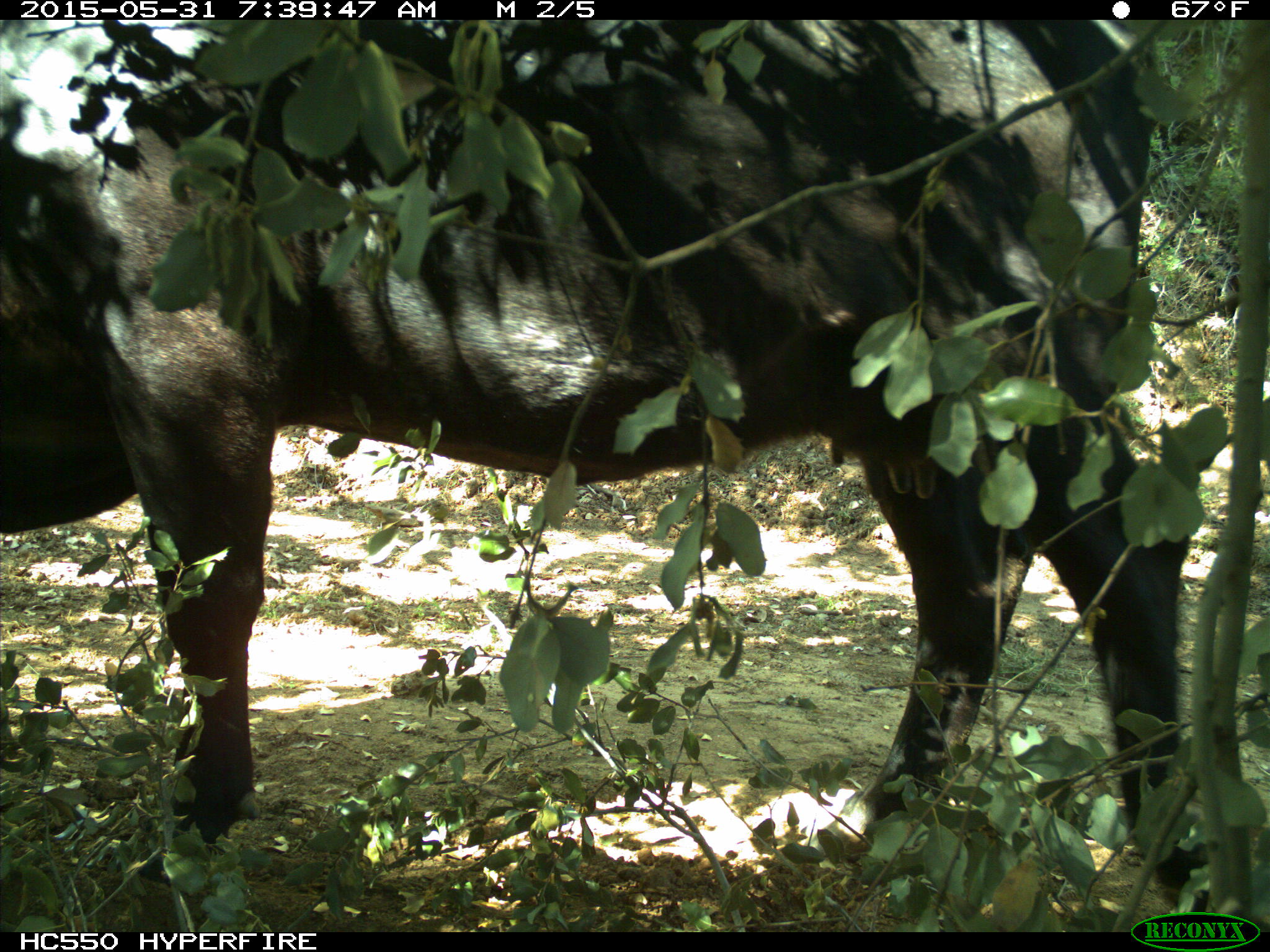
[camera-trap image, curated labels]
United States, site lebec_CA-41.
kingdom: Animalia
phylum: Chordata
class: Mammalia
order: Artiodactyla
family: Bovidae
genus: Bos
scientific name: Bos taurus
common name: domestic cow